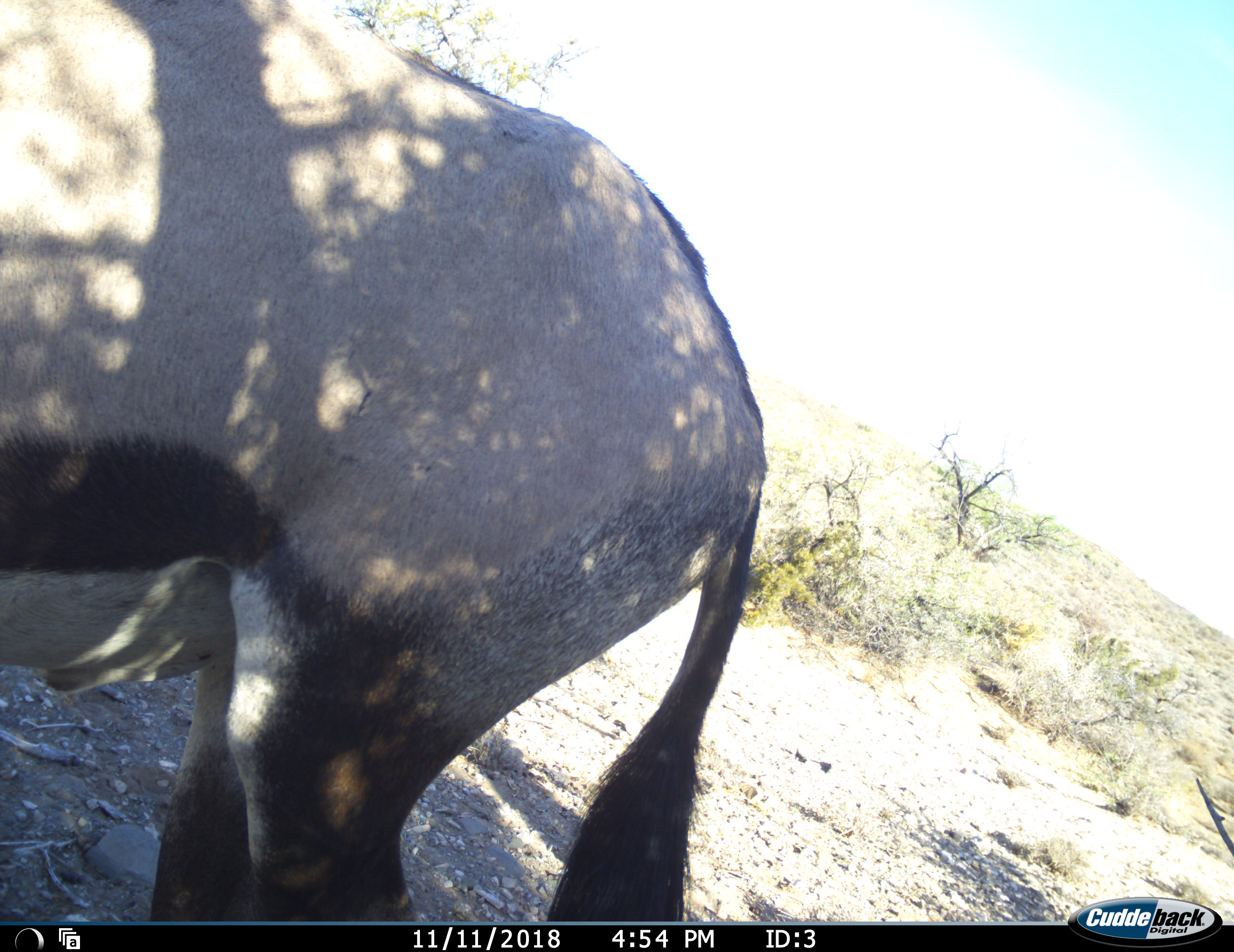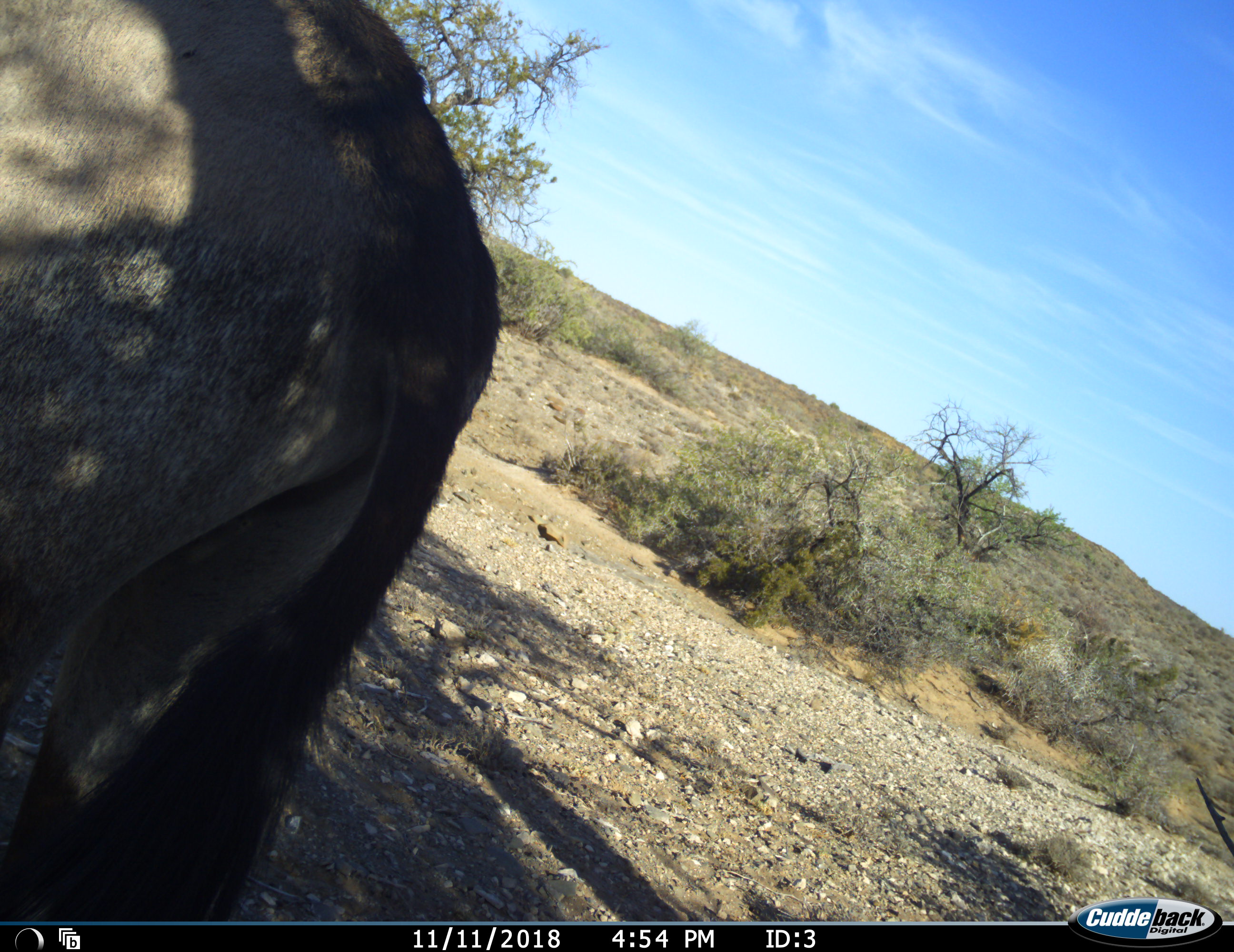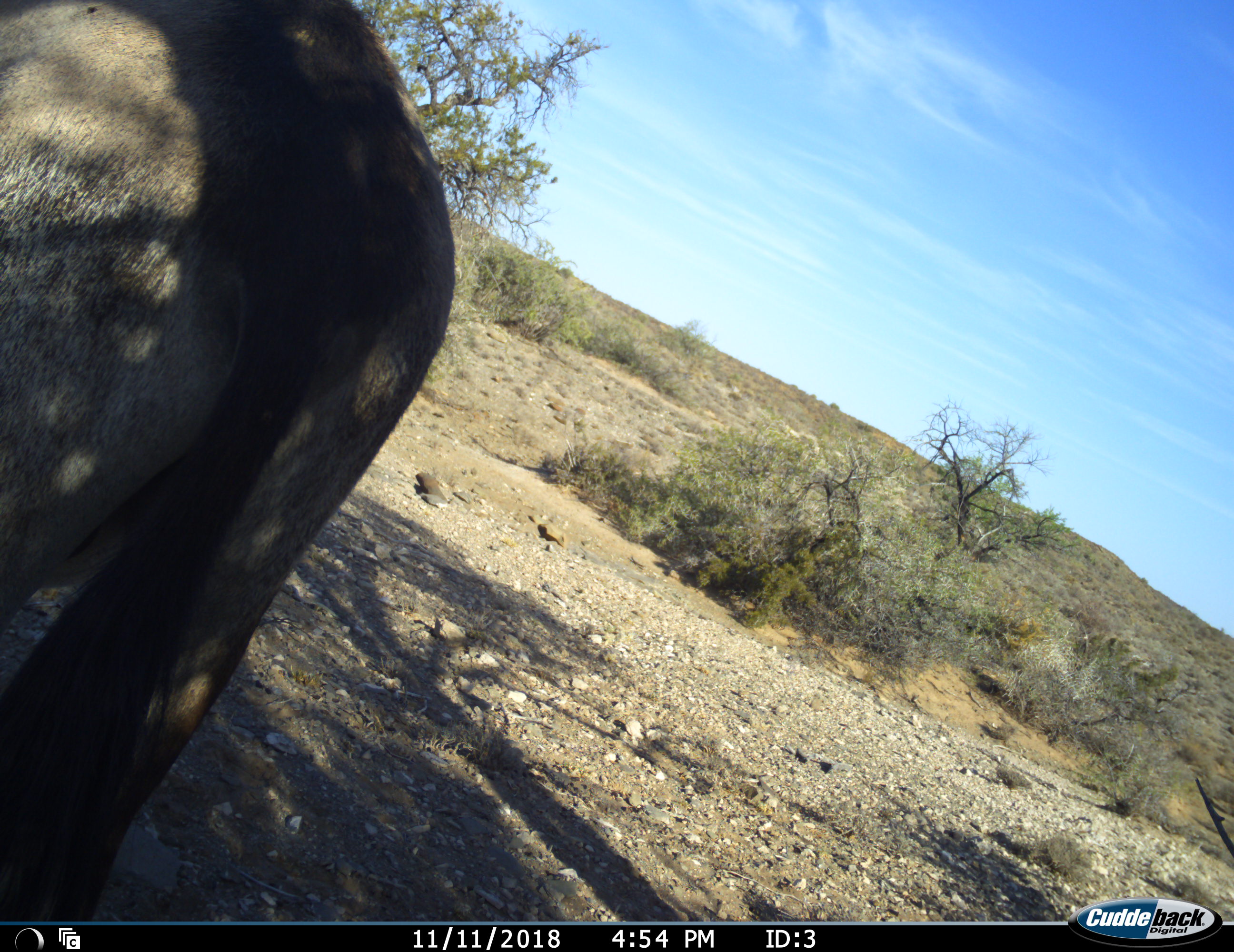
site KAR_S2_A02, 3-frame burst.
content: unidentified animal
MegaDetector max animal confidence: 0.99